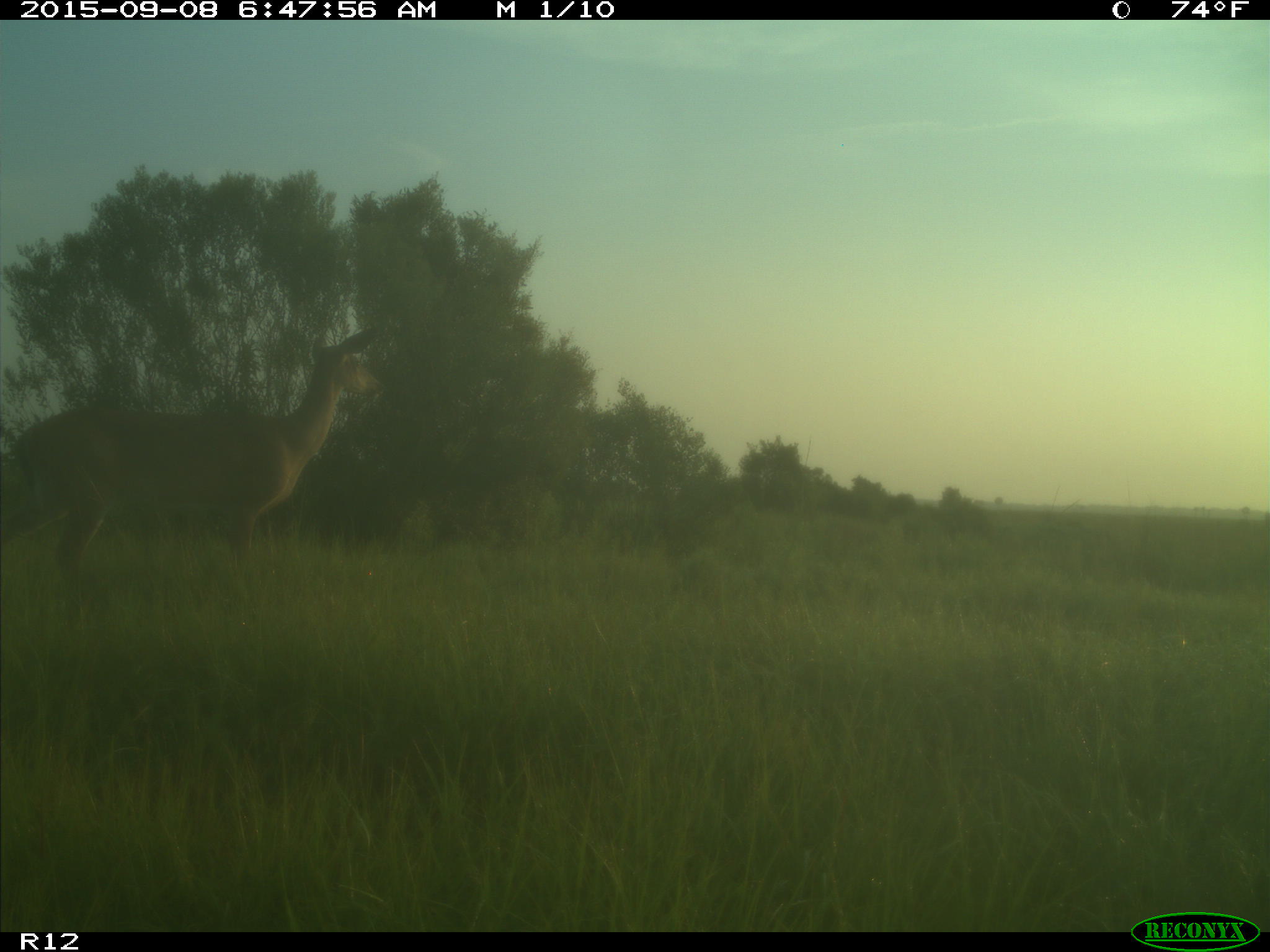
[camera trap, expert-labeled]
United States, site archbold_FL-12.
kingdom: Animalia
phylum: Chordata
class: Mammalia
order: Artiodactyla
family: Cervidae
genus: Odocoileus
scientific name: Odocoileus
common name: deer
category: unidentified deer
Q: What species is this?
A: Unidentified deer (deer) (Odocoileus).